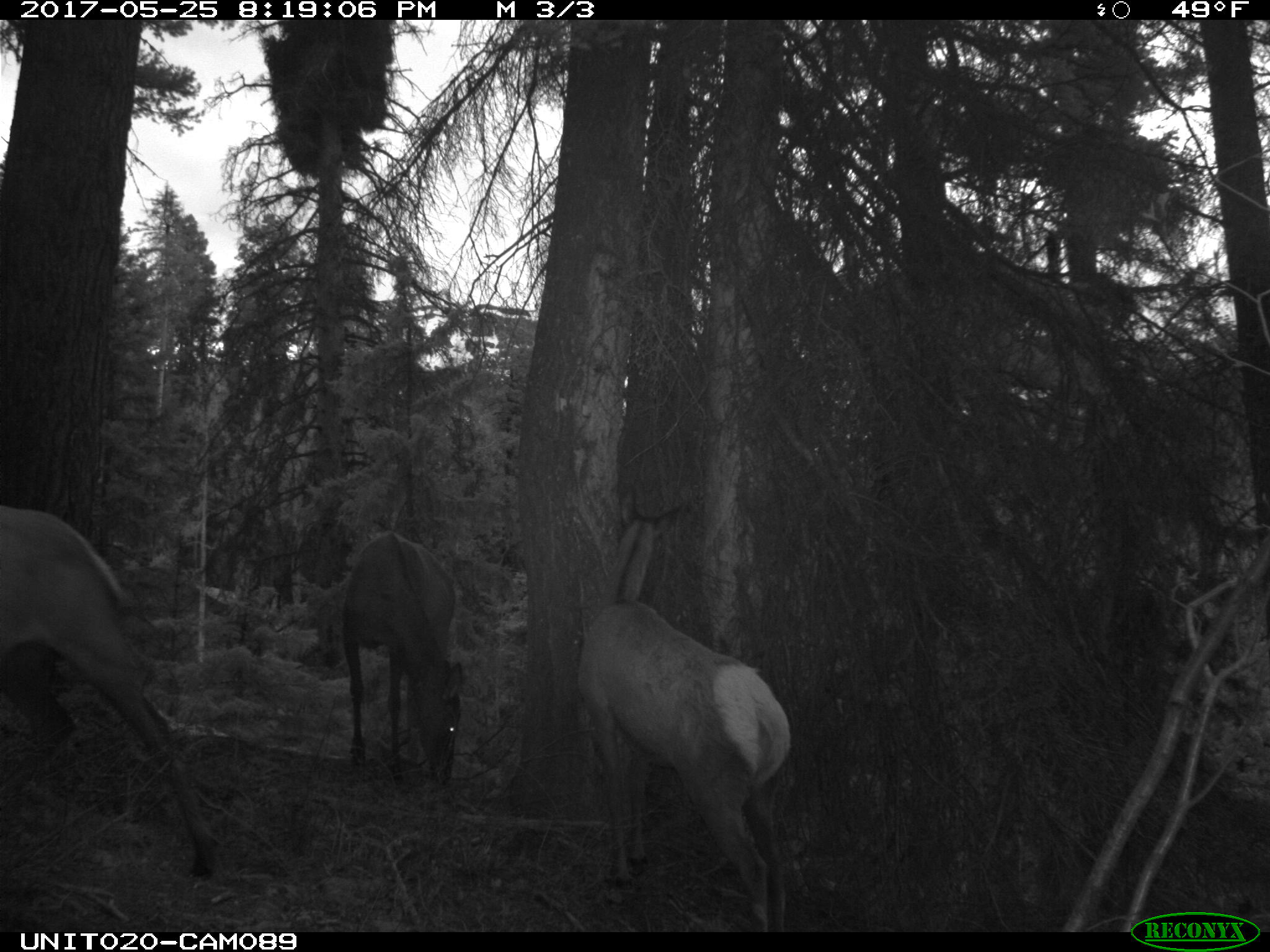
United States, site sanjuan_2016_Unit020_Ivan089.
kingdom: Animalia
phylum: Chordata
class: Mammalia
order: Artiodactyla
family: Cervidae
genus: Cervus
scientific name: Cervus elaphus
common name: red deer